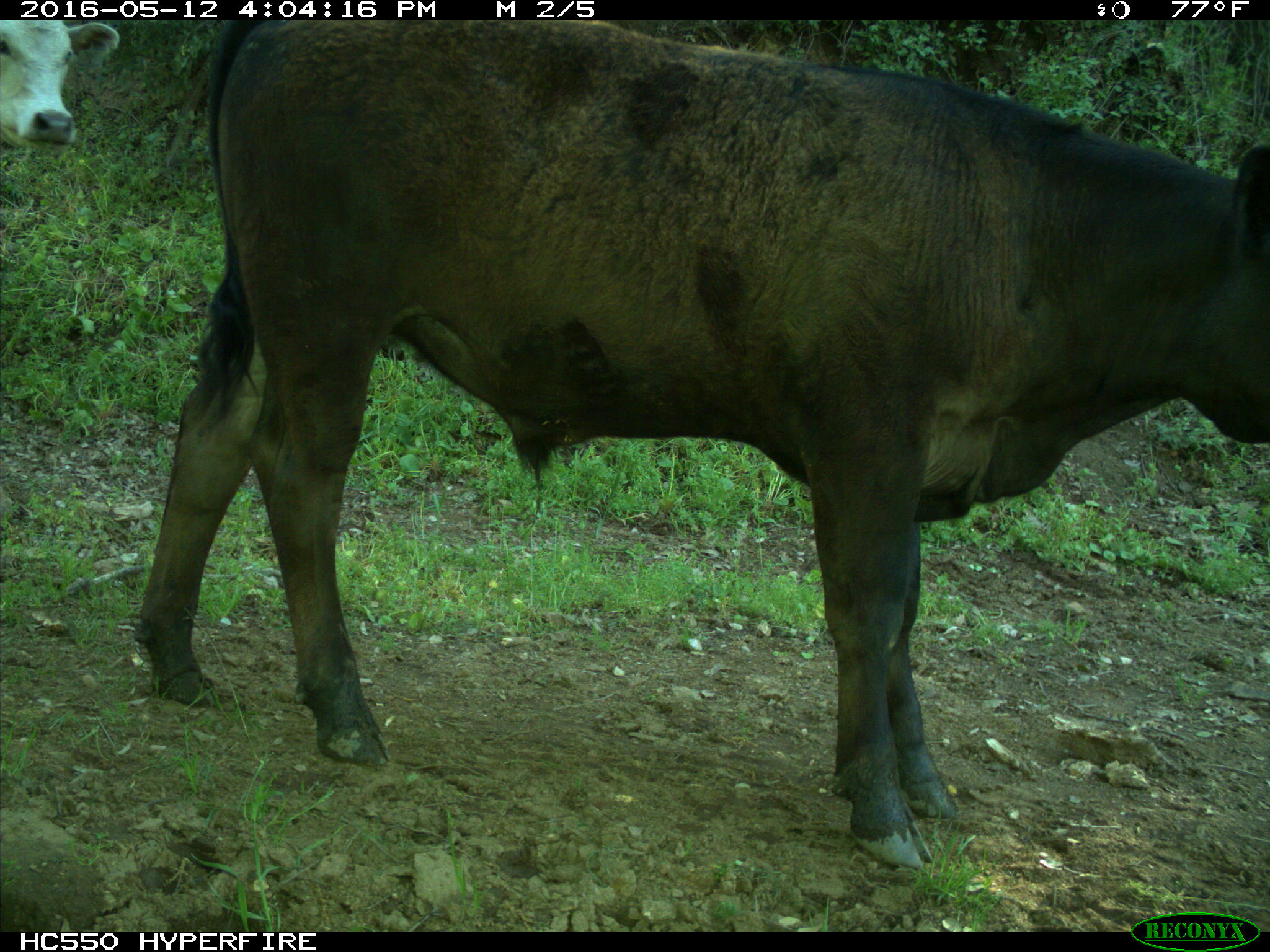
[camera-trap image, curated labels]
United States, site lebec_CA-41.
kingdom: Animalia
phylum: Chordata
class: Mammalia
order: Artiodactyla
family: Bovidae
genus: Bos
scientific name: Bos taurus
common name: domestic cow